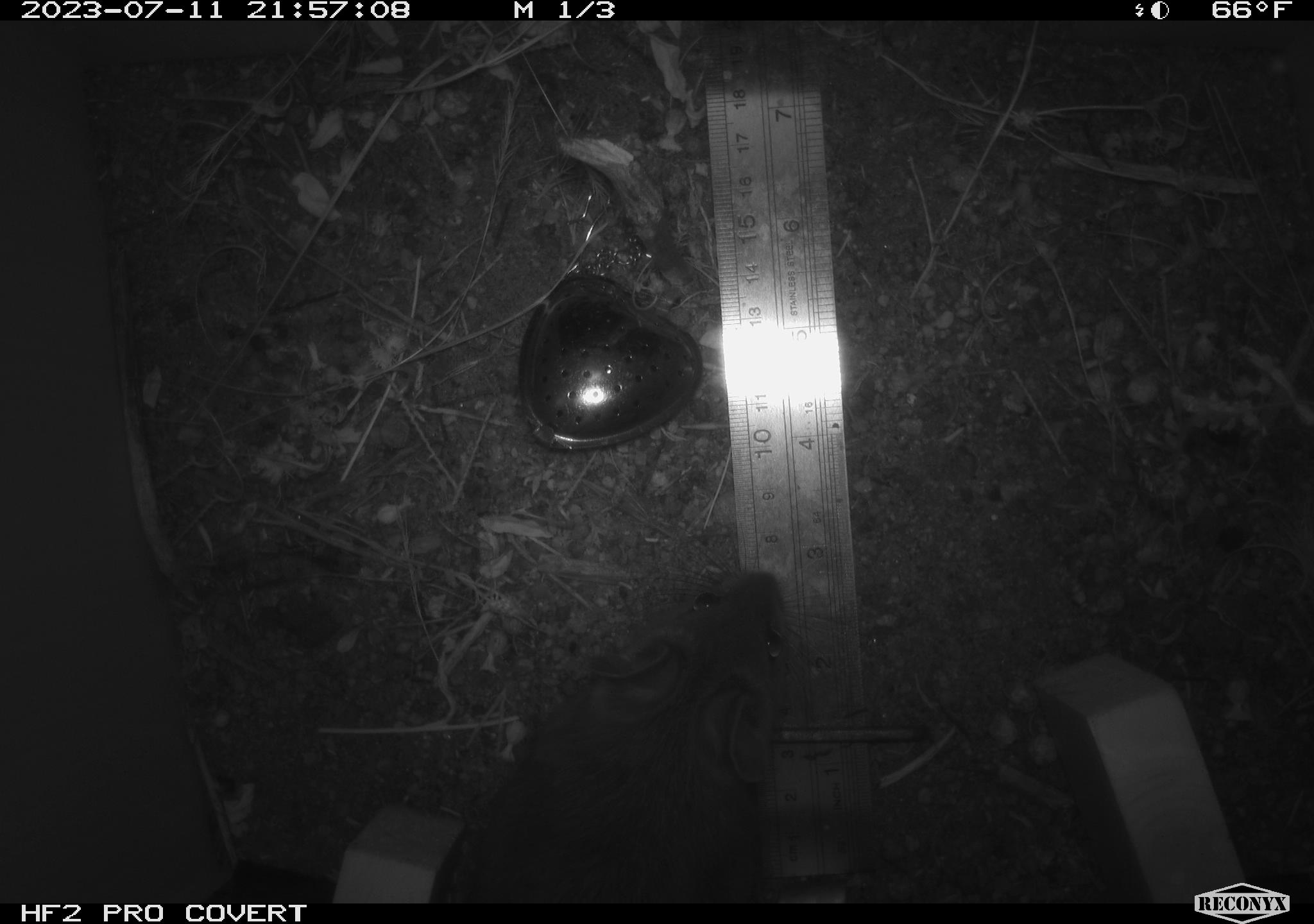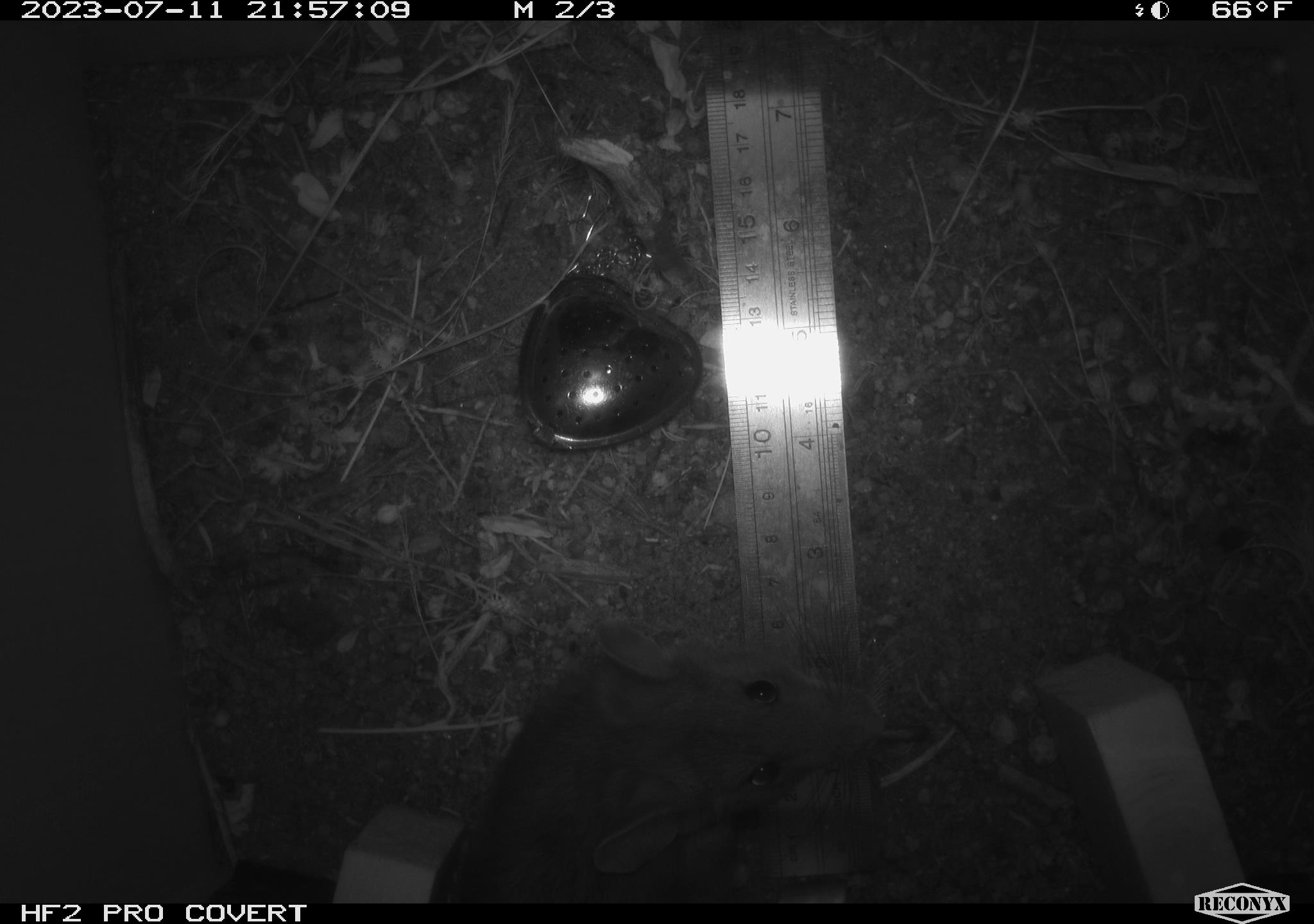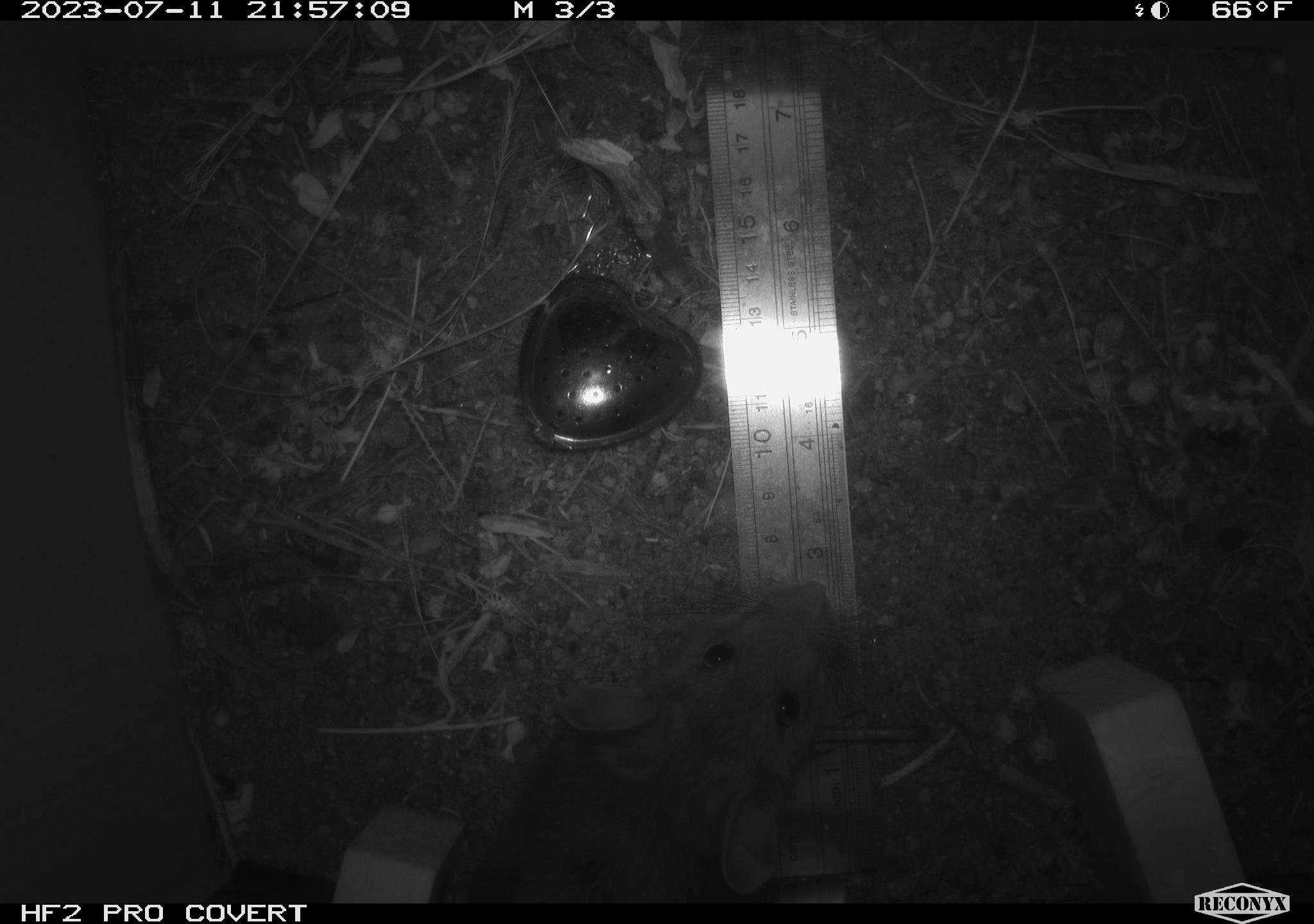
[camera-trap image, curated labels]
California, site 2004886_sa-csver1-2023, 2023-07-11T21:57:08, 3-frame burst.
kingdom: Animalia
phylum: Chordata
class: Mammalia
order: Rodentia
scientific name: Rodentia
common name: mouse species